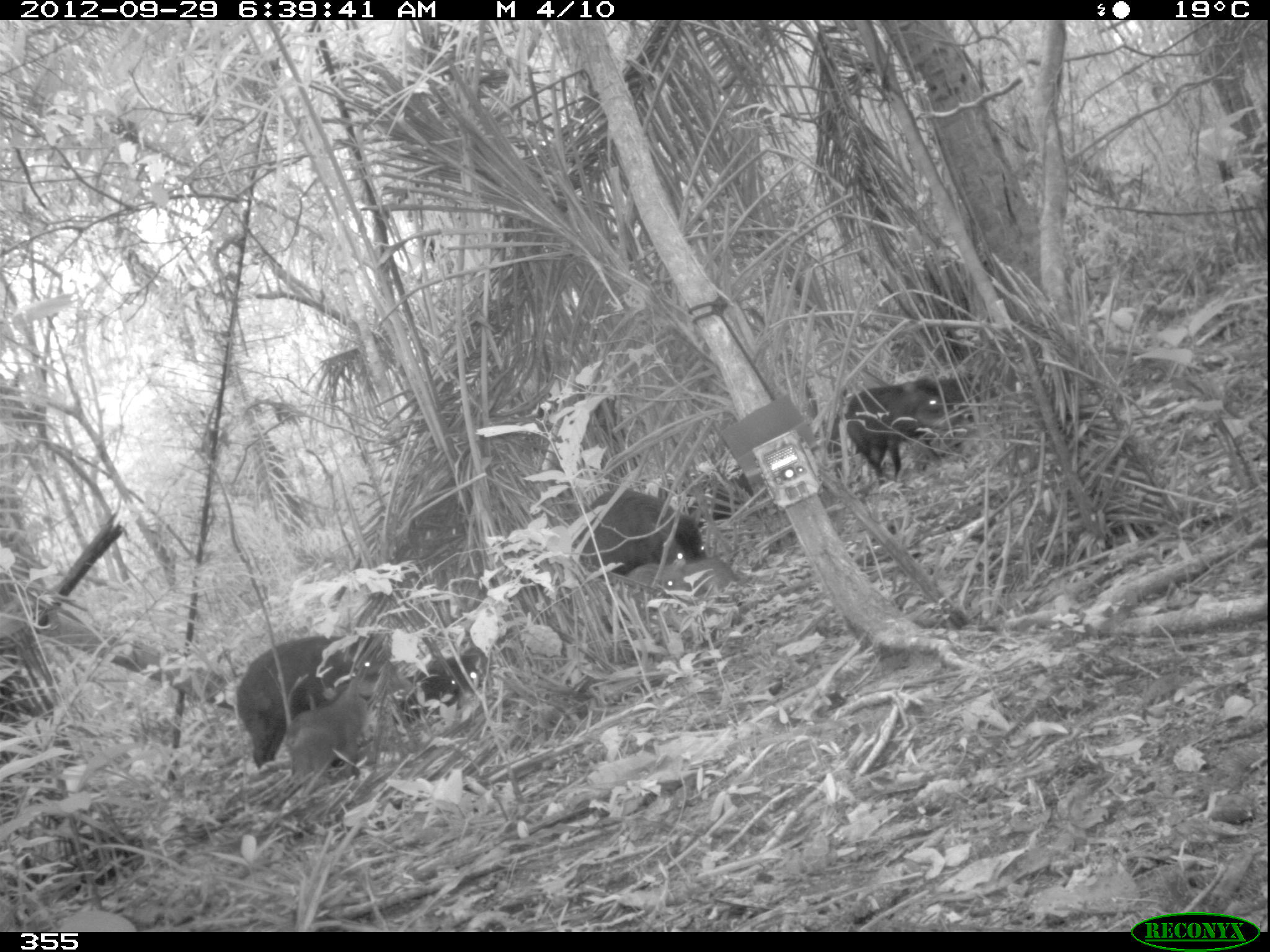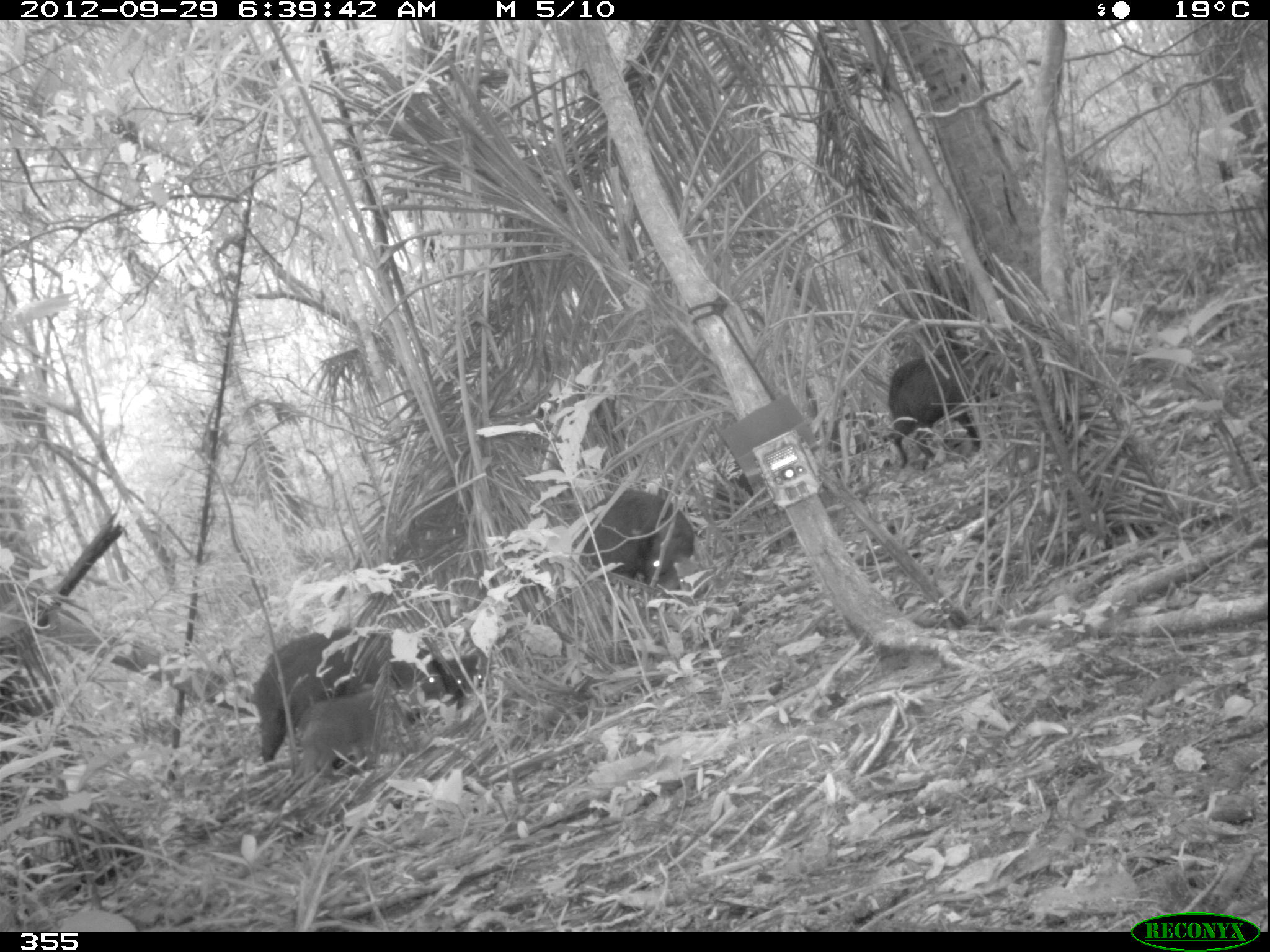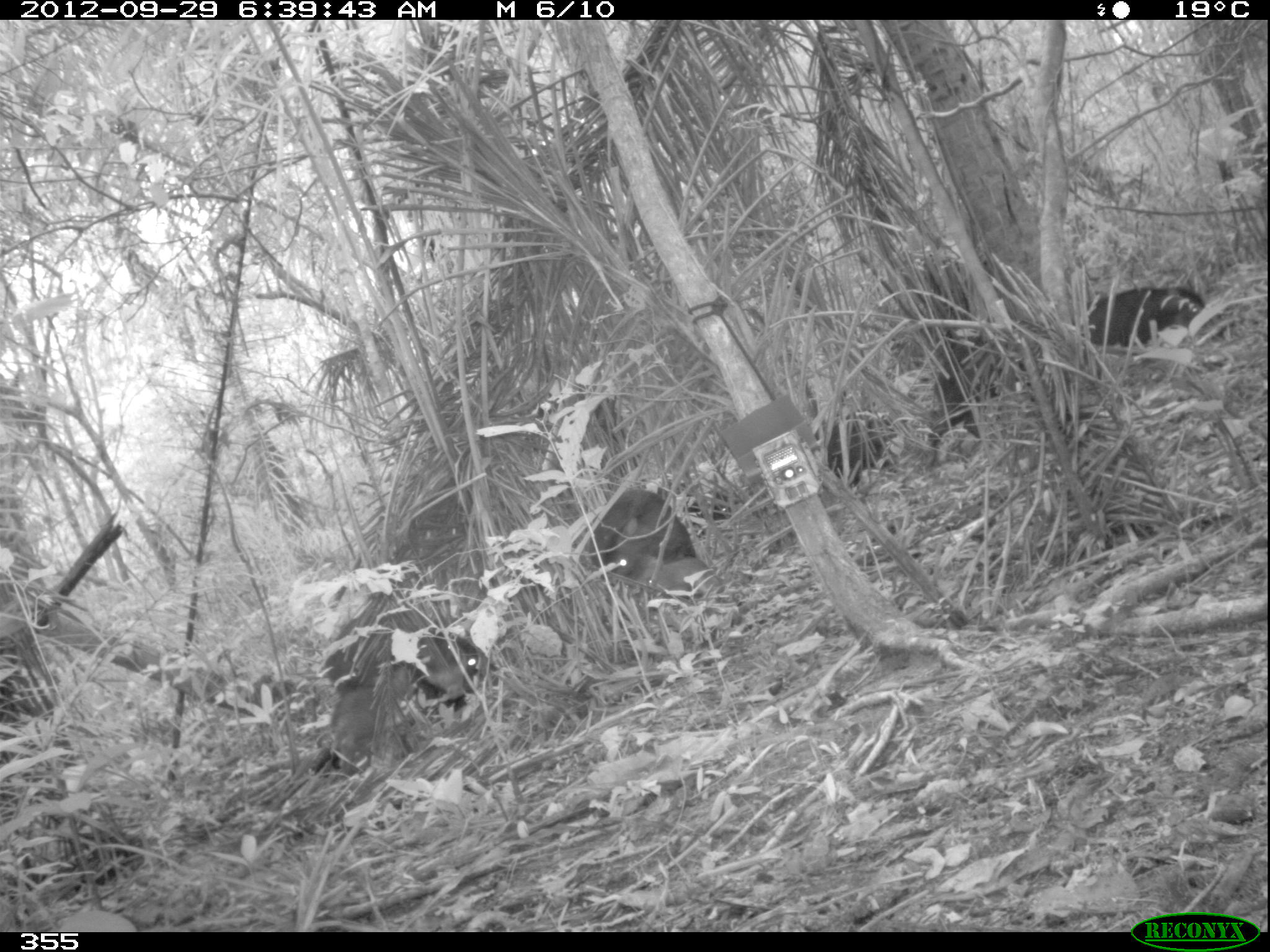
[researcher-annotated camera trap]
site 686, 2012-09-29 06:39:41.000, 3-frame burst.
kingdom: Animalia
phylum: Chordata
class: Mammalia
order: Artiodactyla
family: Tayassuidae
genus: Tayassu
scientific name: Tayassu pecari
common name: white-lipped peccary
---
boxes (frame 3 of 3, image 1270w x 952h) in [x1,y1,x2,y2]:
tayassu pecari: [923,335,1044,455]; [322,624,464,697]; [330,665,409,776]; [591,487,695,571]; [1086,286,1224,341]; [812,413,893,486]; [431,614,482,677]; [641,556,724,593]; [658,480,730,520]